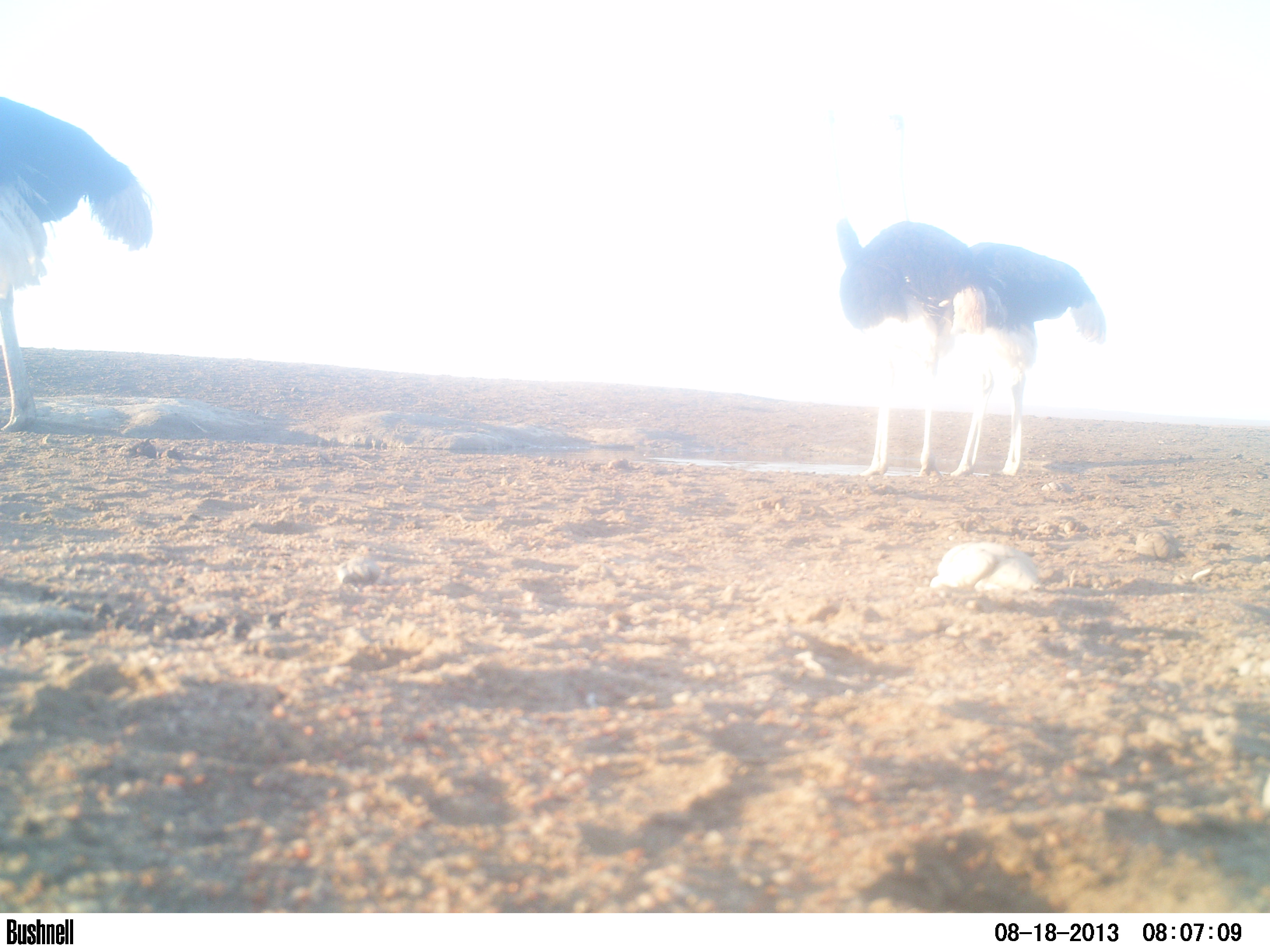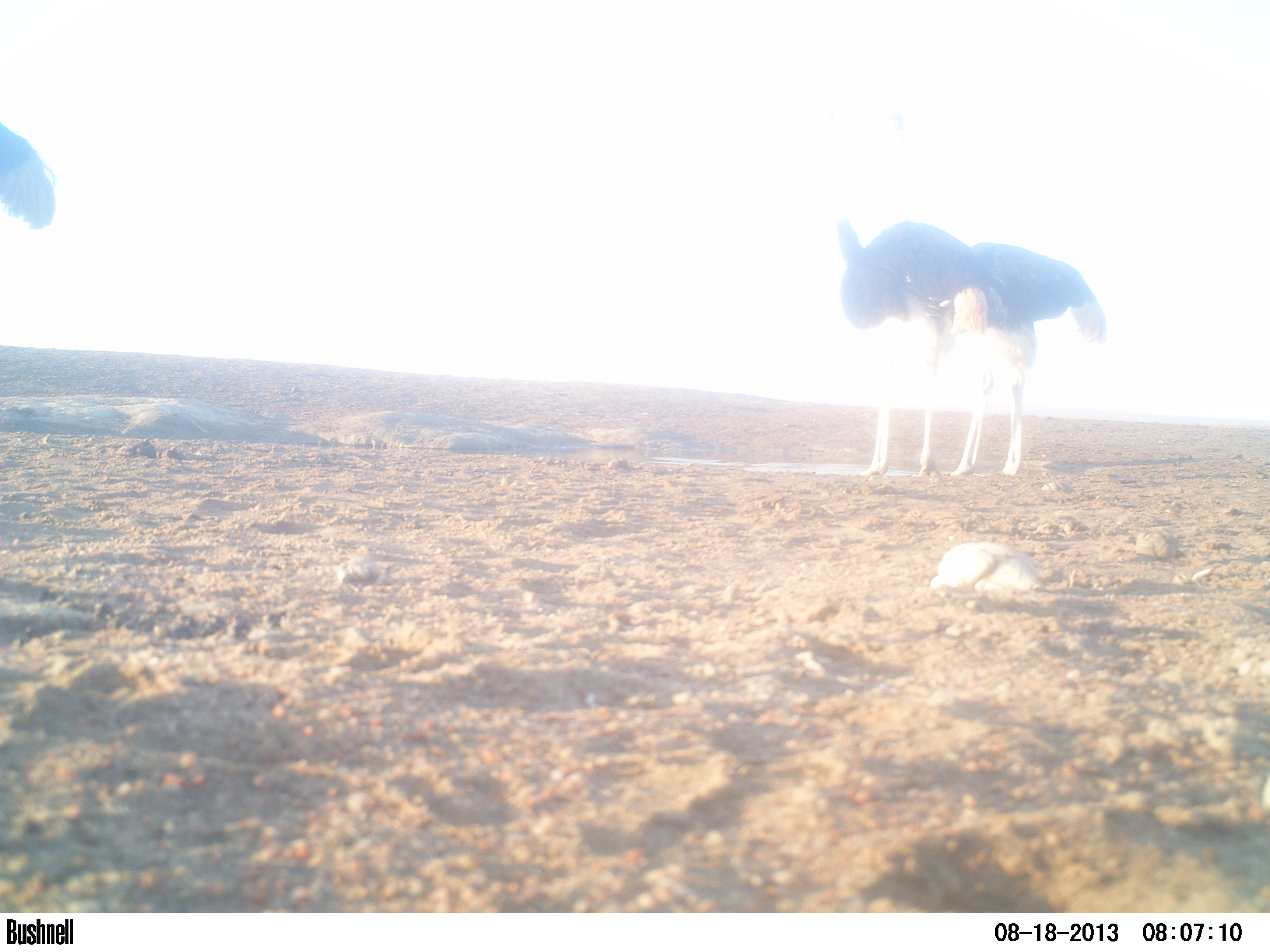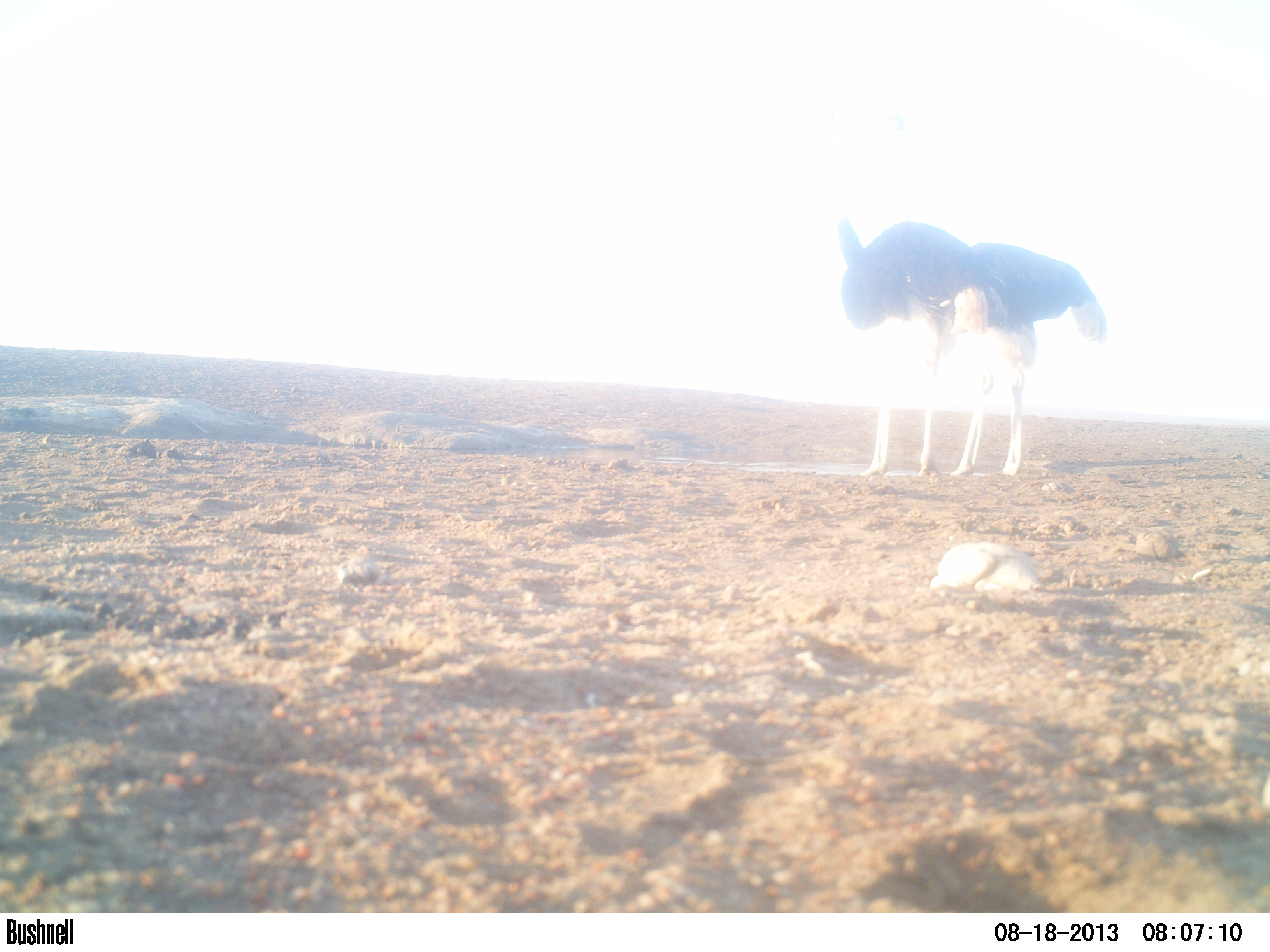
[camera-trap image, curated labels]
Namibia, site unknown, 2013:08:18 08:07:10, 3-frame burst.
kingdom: Animalia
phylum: Chordata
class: Aves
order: Struthioniformes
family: Struthionidae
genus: Struthio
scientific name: Struthio camelus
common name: common ostrich